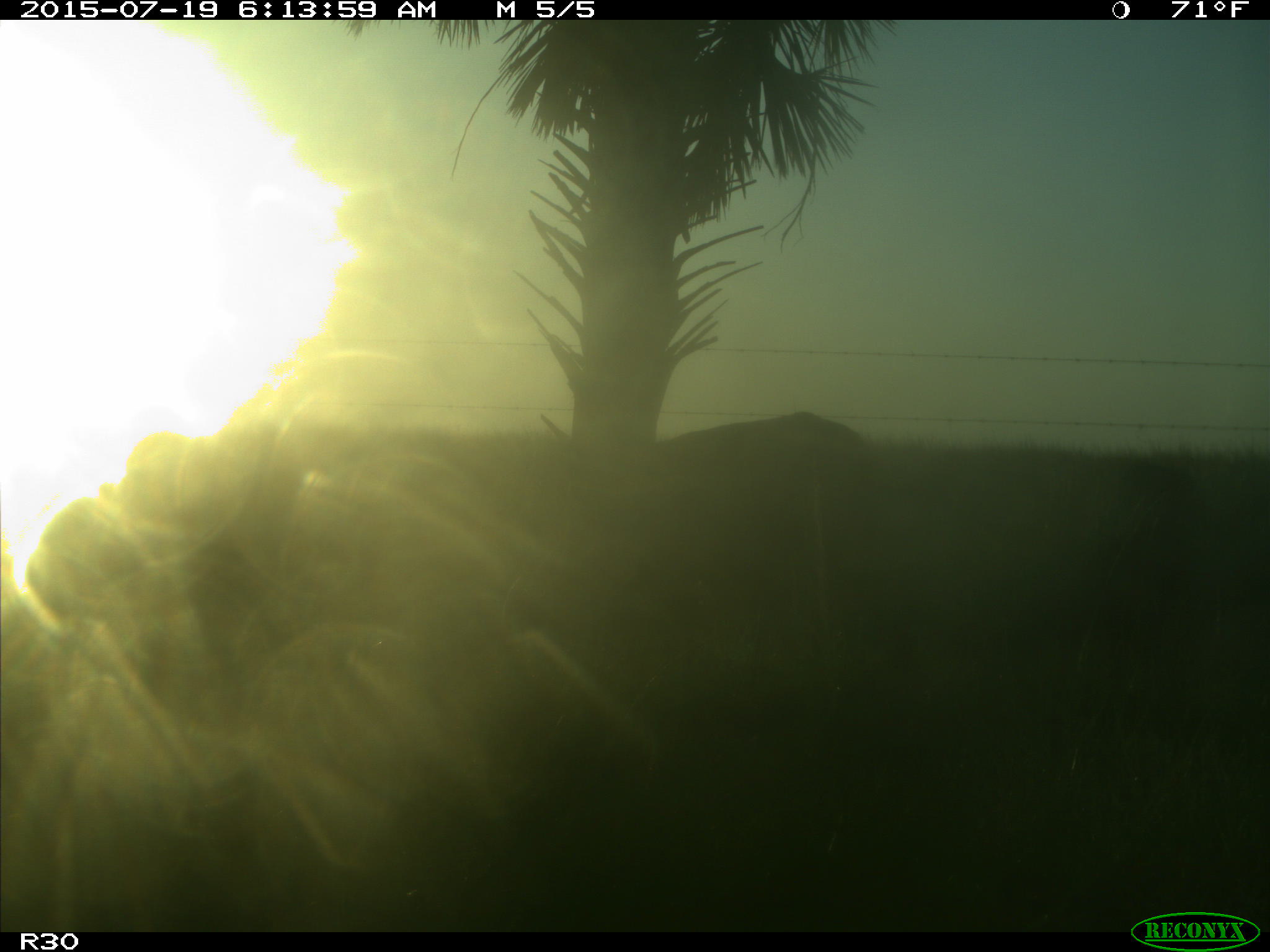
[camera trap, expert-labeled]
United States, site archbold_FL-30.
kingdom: Animalia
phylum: Chordata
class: Mammalia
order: Artiodactyla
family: Bovidae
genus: Bos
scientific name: Bos taurus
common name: domestic cow